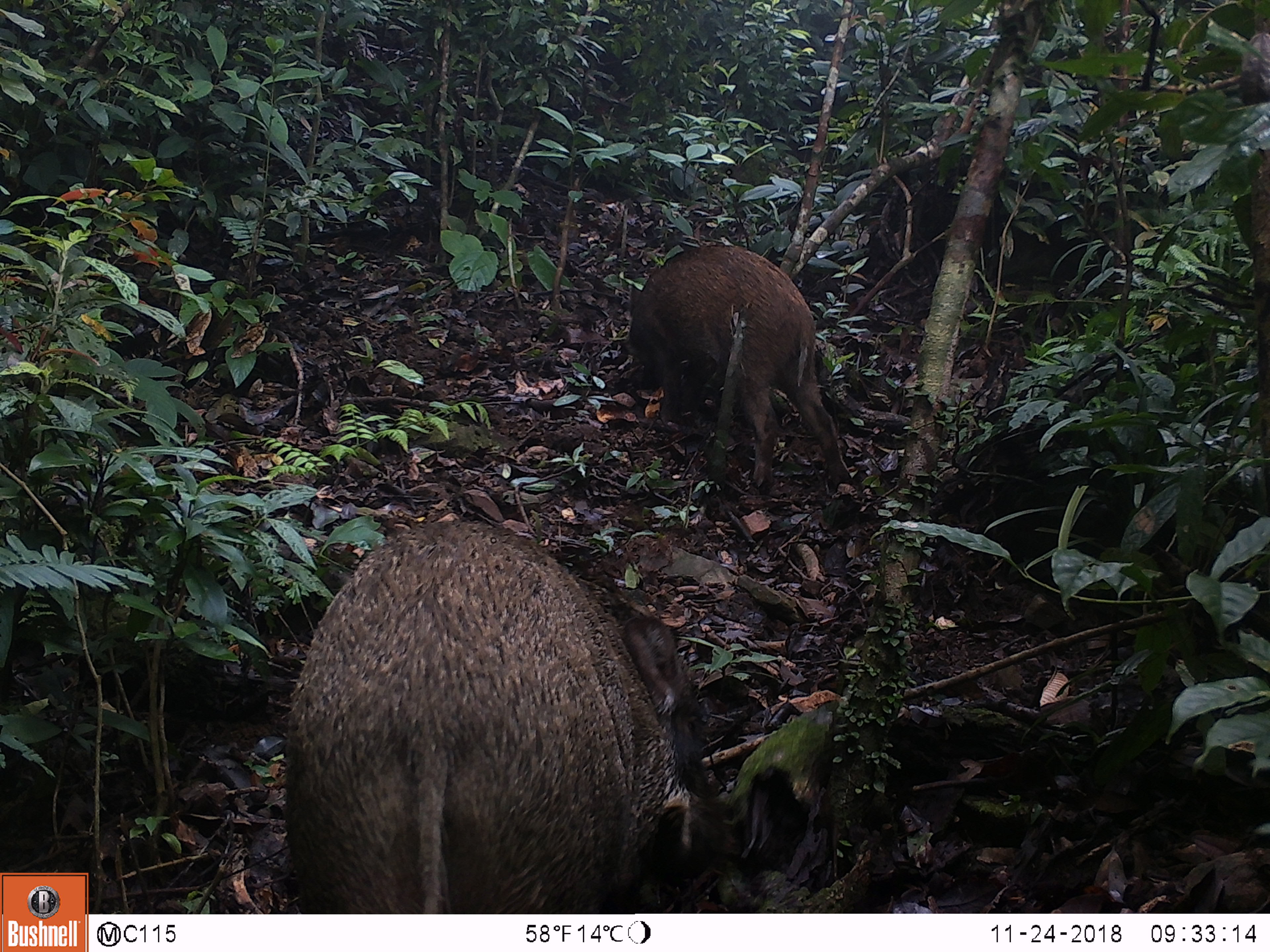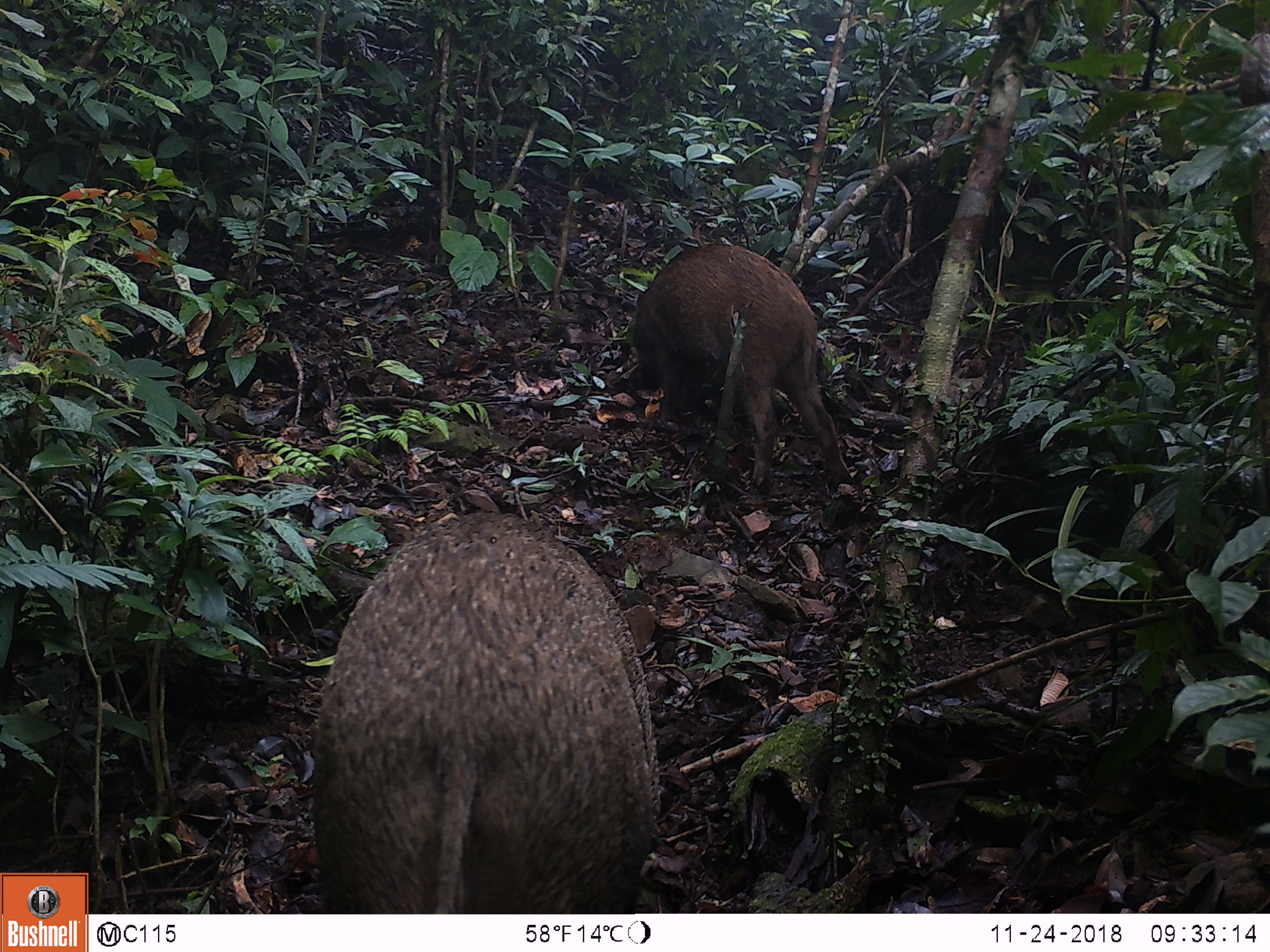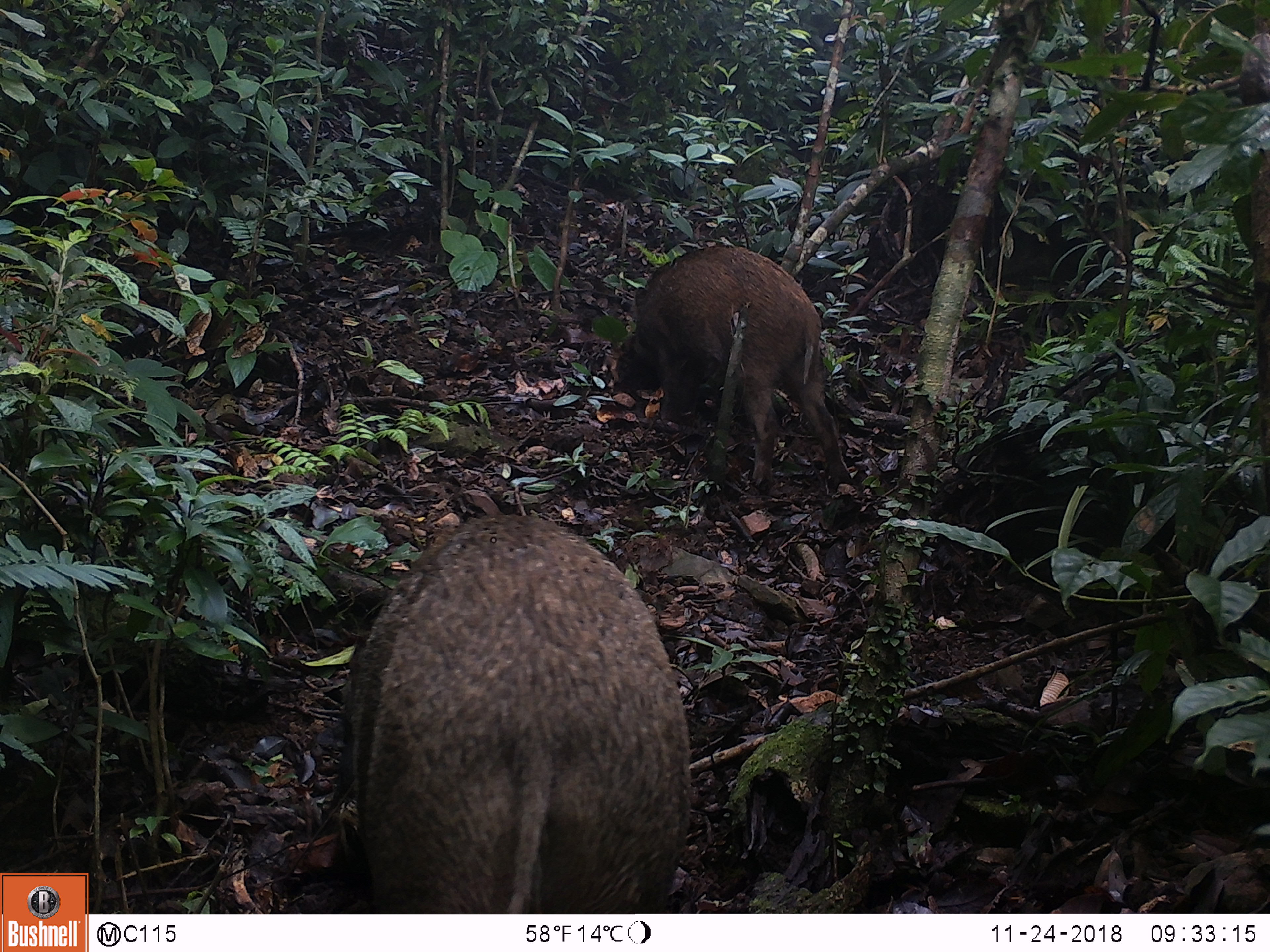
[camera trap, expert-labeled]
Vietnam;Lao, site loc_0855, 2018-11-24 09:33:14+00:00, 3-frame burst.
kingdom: Animalia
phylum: Chordata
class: Mammalia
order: Artiodactyla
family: Suidae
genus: Sus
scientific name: Sus scrofa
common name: eurasian wild pig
Eurasian wild pig (Sus scrofa). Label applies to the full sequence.